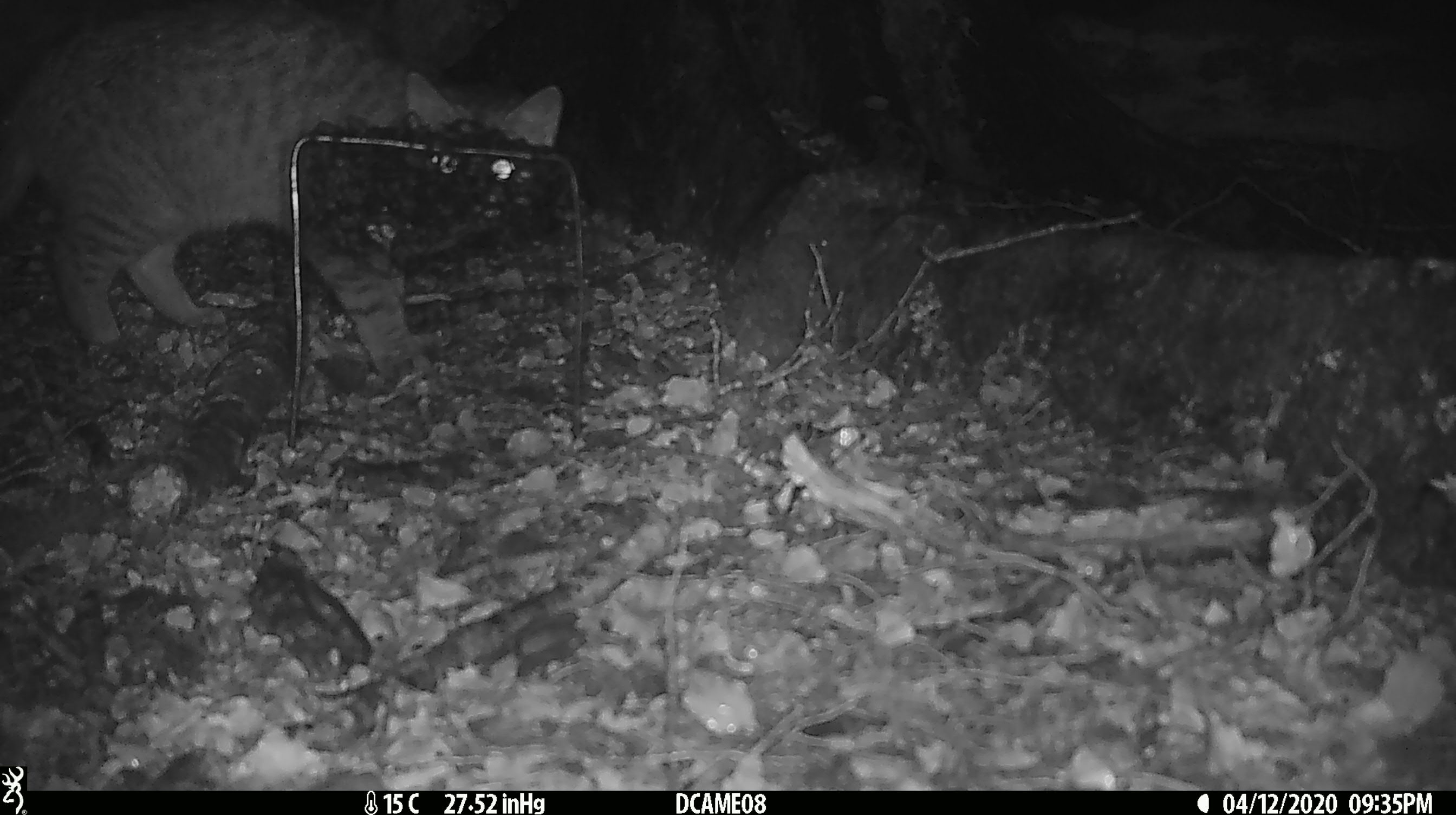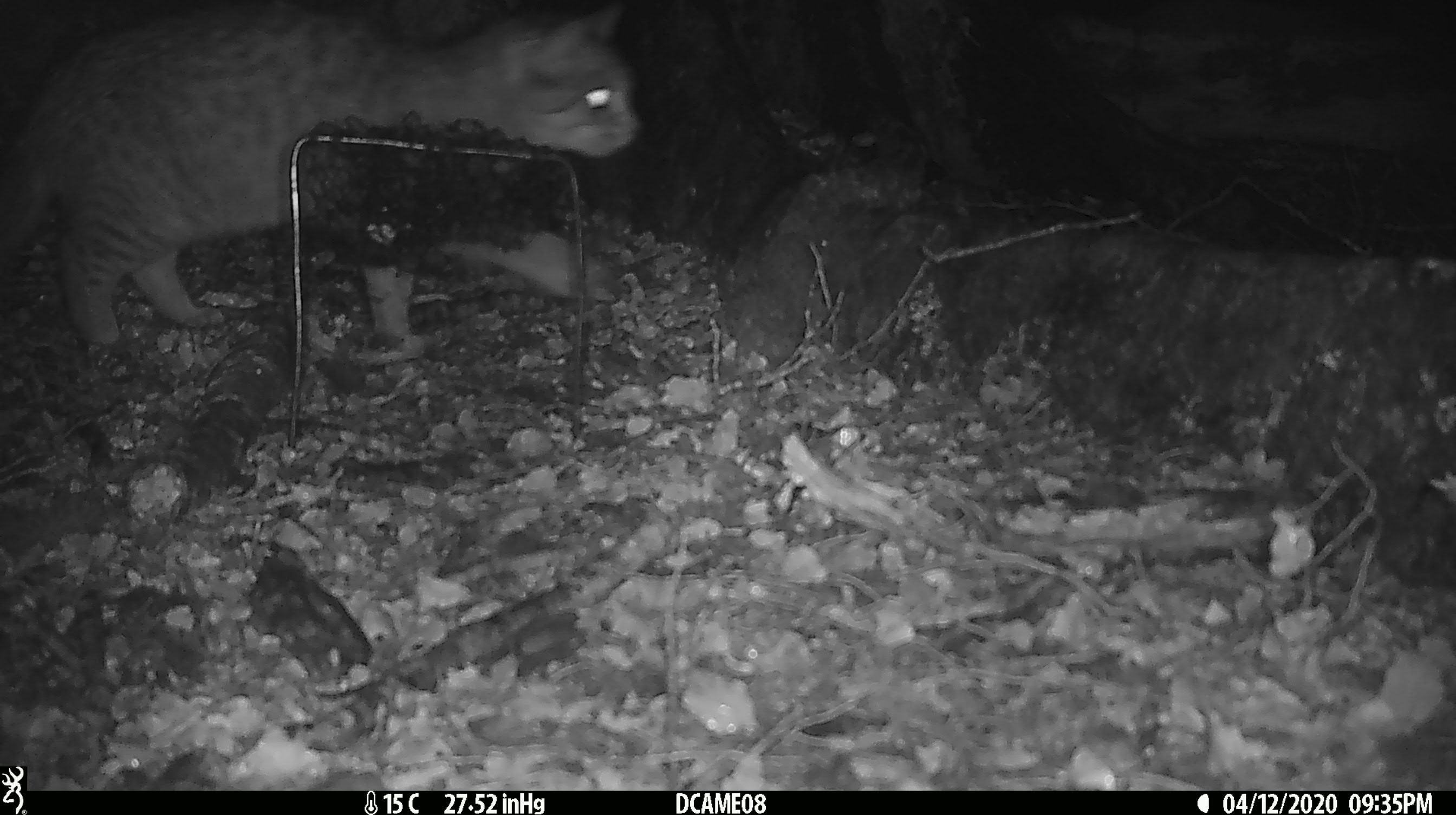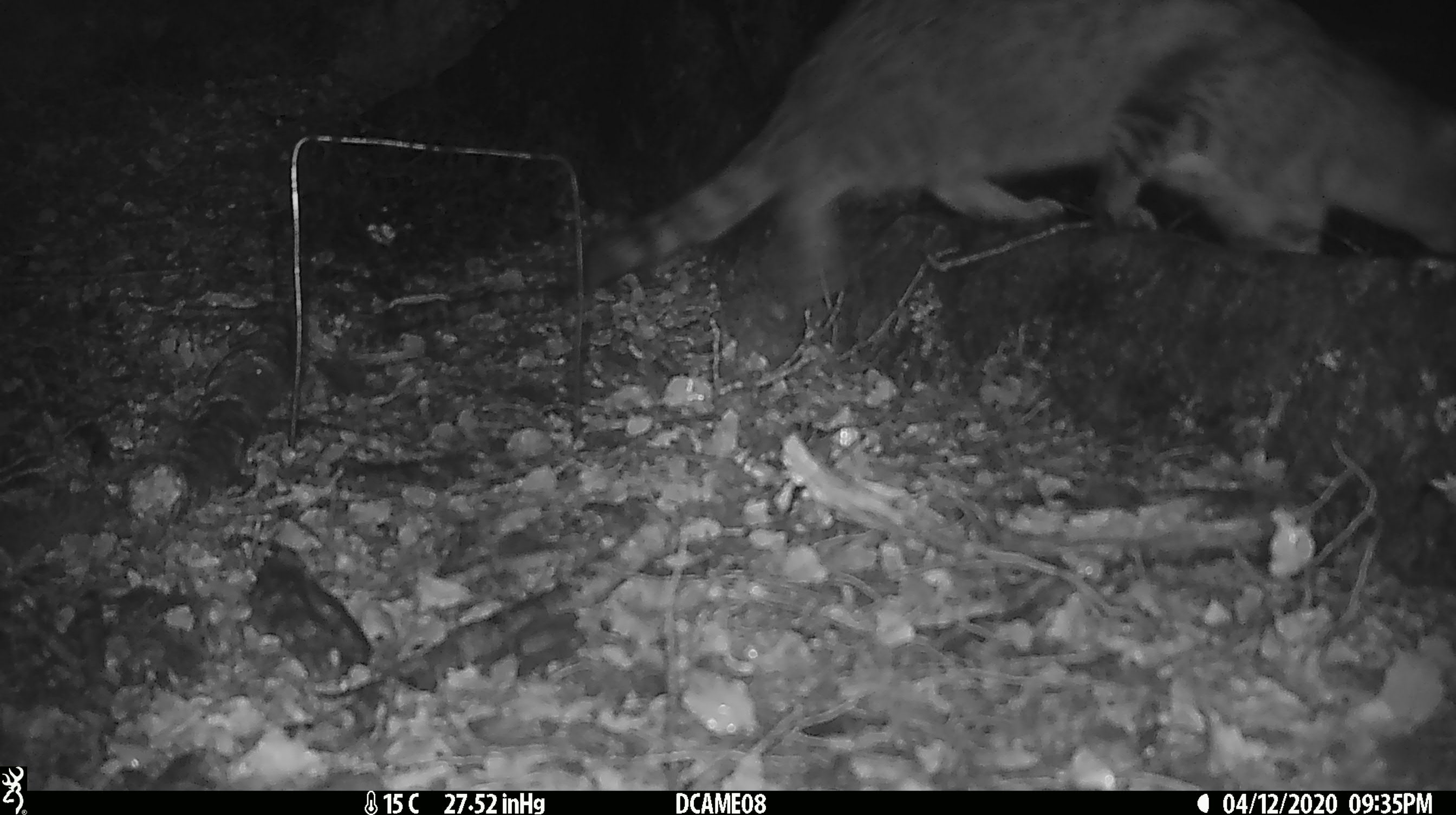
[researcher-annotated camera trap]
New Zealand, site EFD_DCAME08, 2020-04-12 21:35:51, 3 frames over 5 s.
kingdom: Animalia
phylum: Chordata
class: Mammalia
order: Carnivora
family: Felidae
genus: Felis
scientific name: Felis catus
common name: domestic cat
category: cat